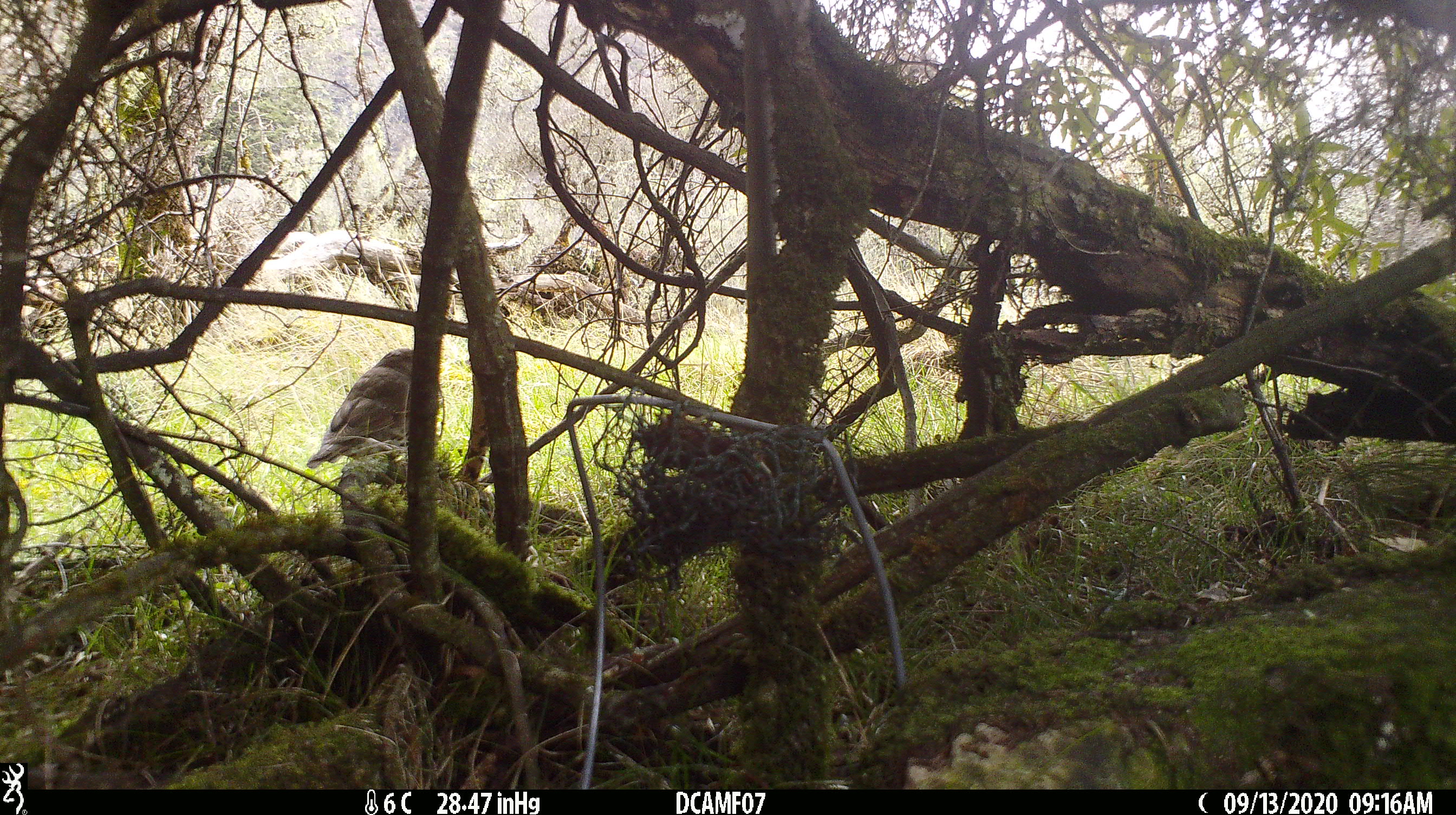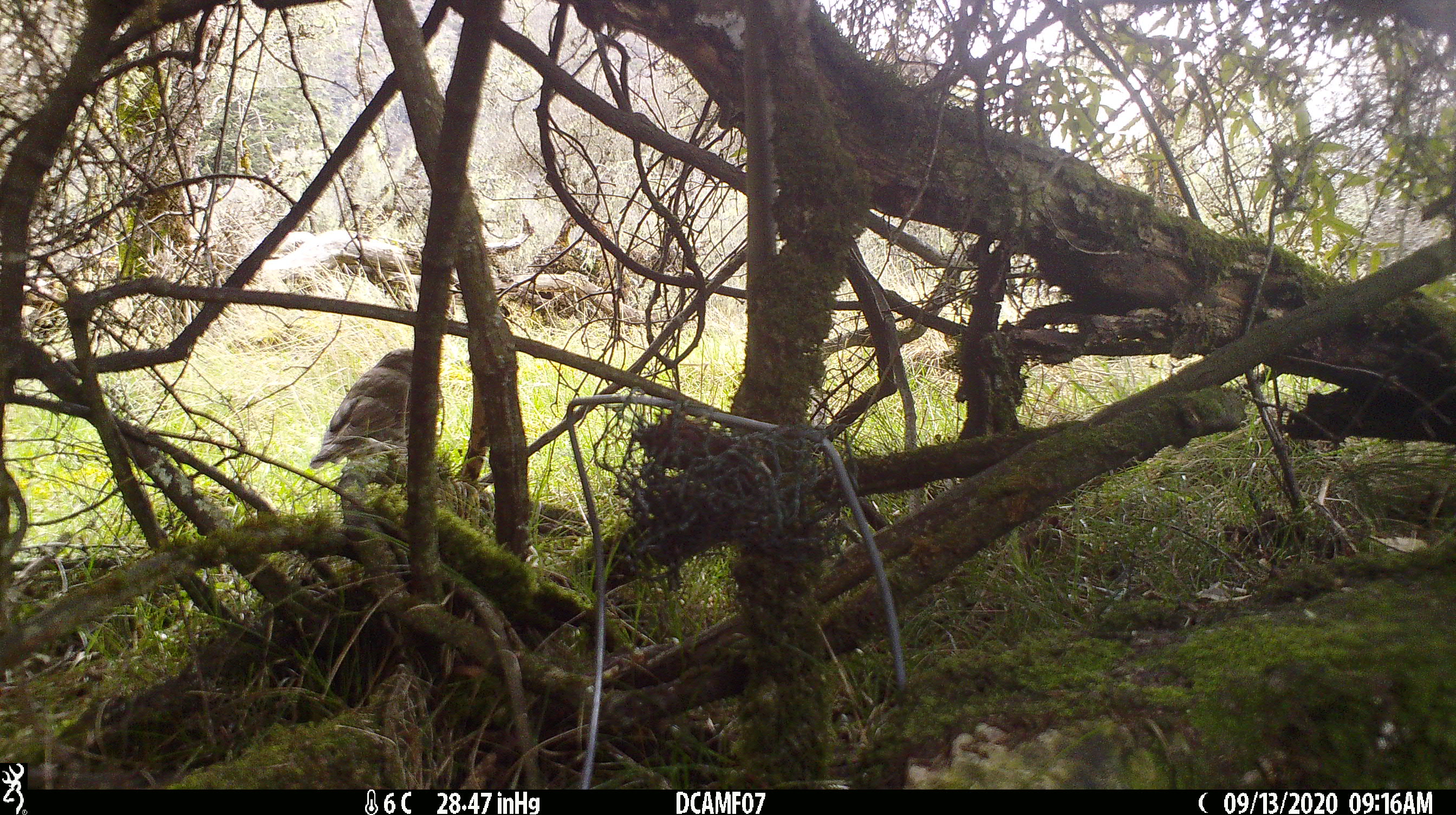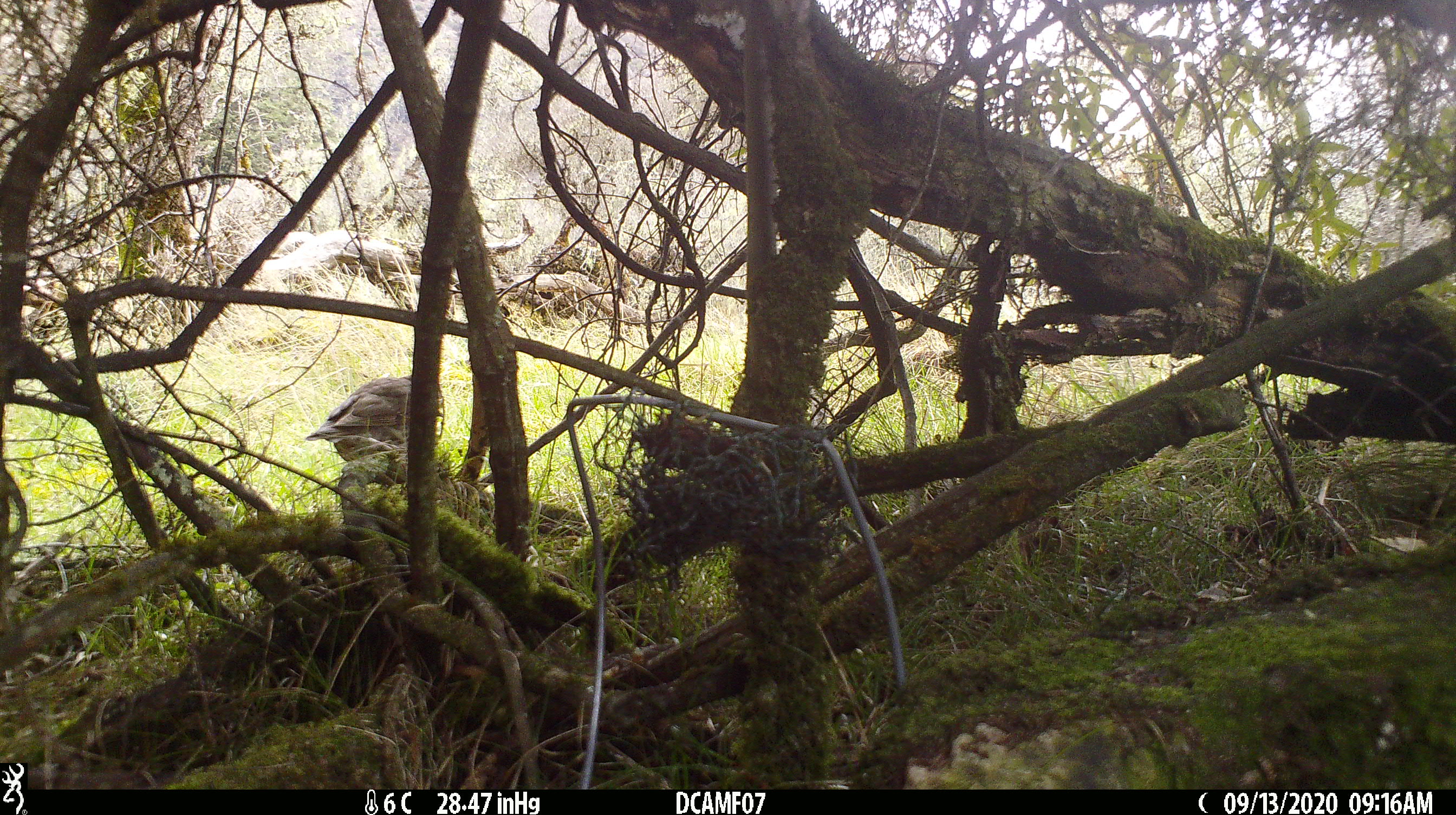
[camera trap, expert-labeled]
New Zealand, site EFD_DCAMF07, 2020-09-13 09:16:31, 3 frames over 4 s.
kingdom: Animalia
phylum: Chordata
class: Aves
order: Passeriformes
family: Turdidae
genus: Turdus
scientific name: Turdus philomelos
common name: song thrush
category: thrush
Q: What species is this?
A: Thrush (song thrush) (Turdus philomelos).